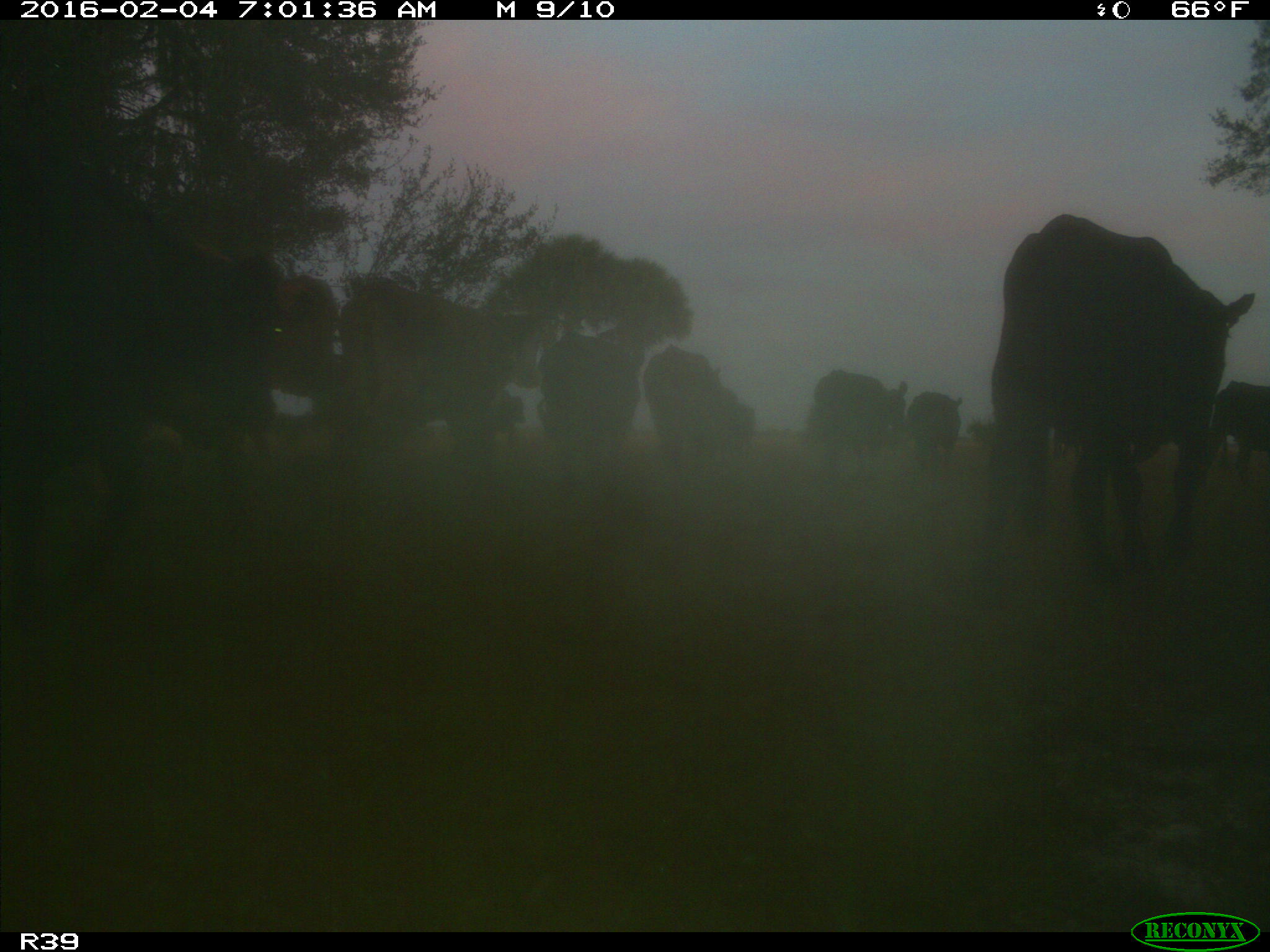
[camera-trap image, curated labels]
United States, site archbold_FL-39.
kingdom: Animalia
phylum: Chordata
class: Mammalia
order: Artiodactyla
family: Bovidae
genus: Bos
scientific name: Bos taurus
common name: domestic cow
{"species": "Bos taurus (domestic cow)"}